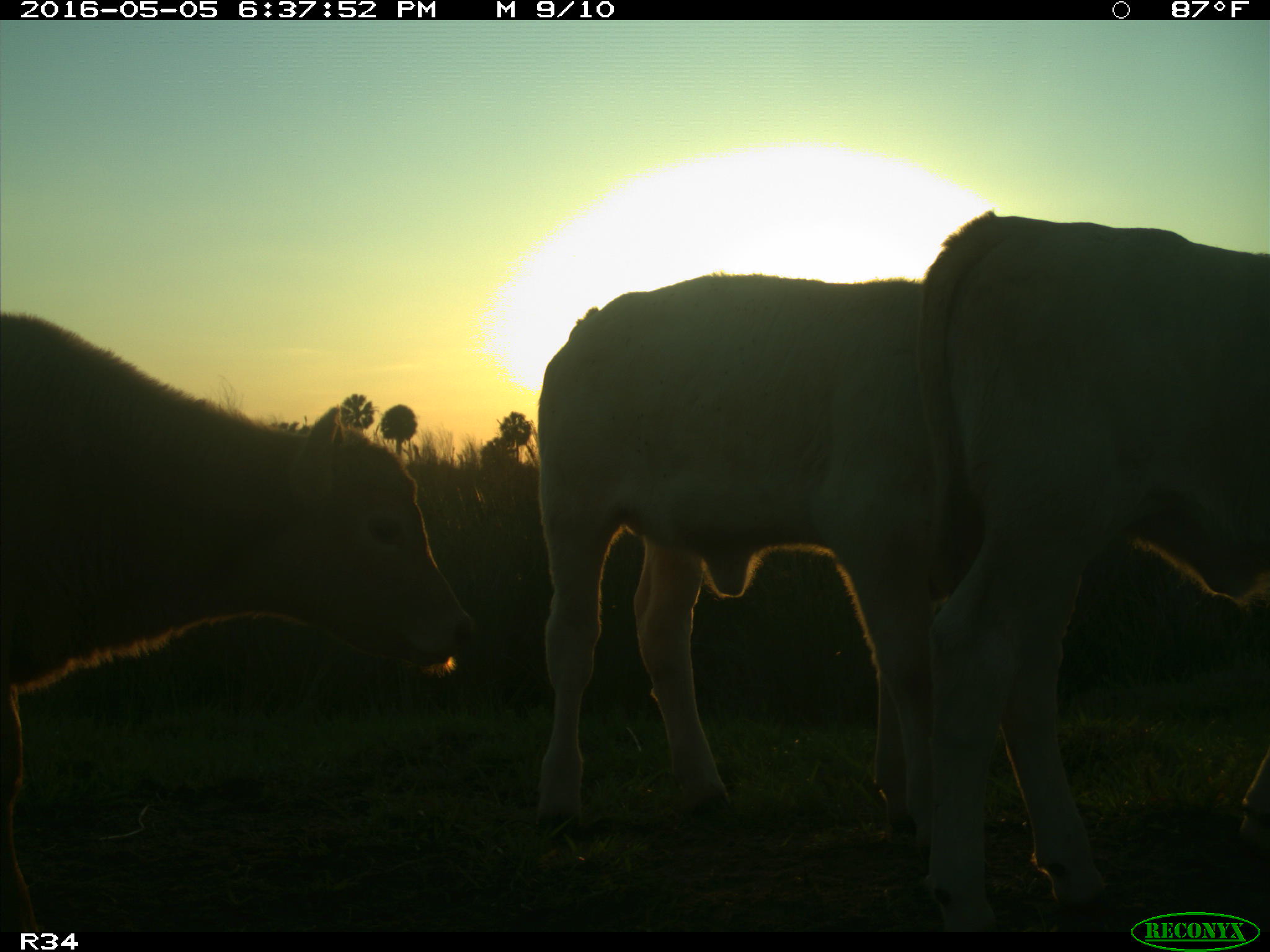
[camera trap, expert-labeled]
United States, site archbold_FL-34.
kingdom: Animalia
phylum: Chordata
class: Mammalia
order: Artiodactyla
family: Bovidae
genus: Bos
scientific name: Bos taurus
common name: domestic cow